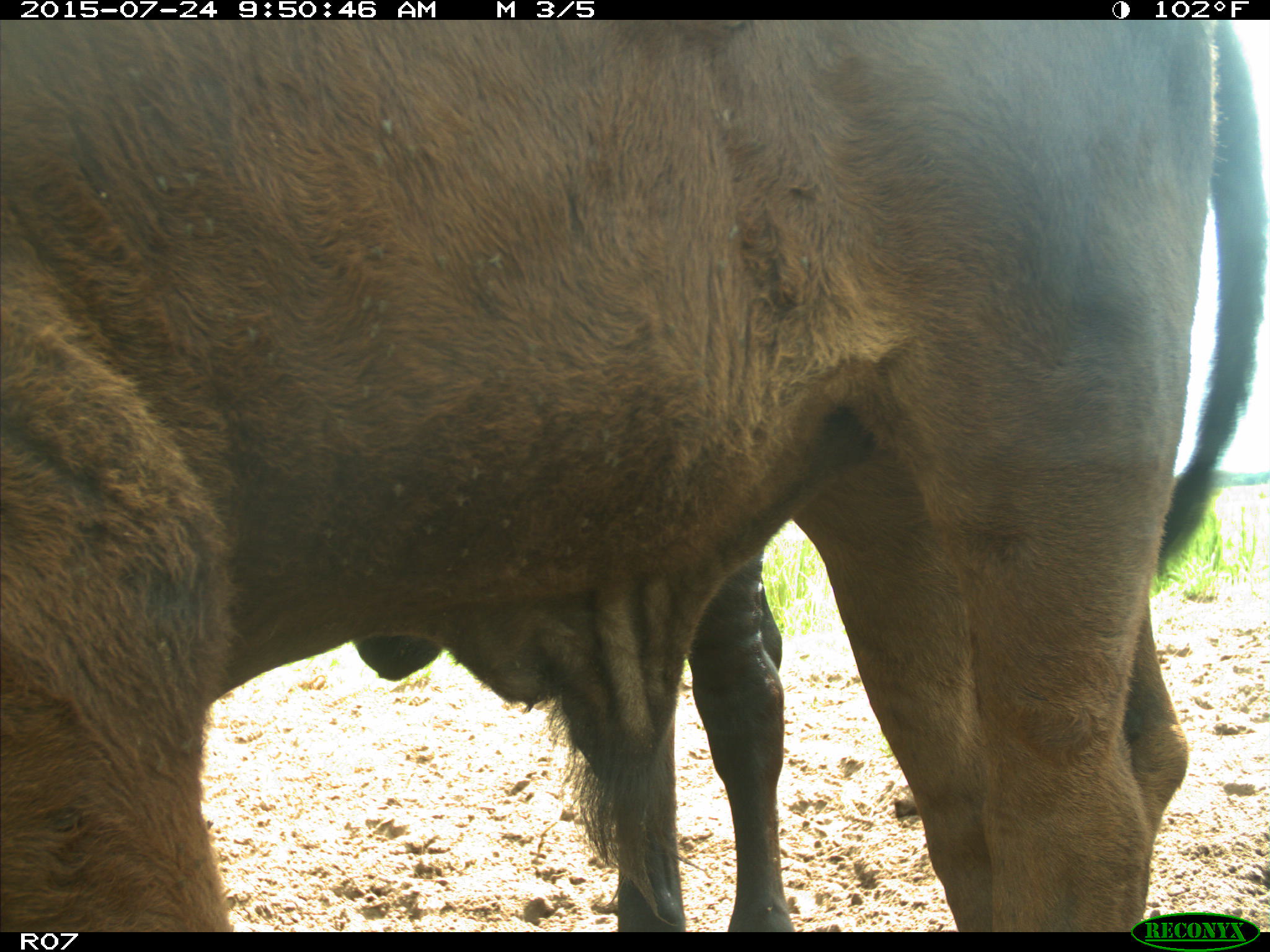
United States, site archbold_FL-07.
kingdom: Animalia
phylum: Chordata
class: Mammalia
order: Artiodactyla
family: Bovidae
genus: Bos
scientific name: Bos taurus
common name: domestic cow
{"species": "Bos taurus (domestic cow)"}